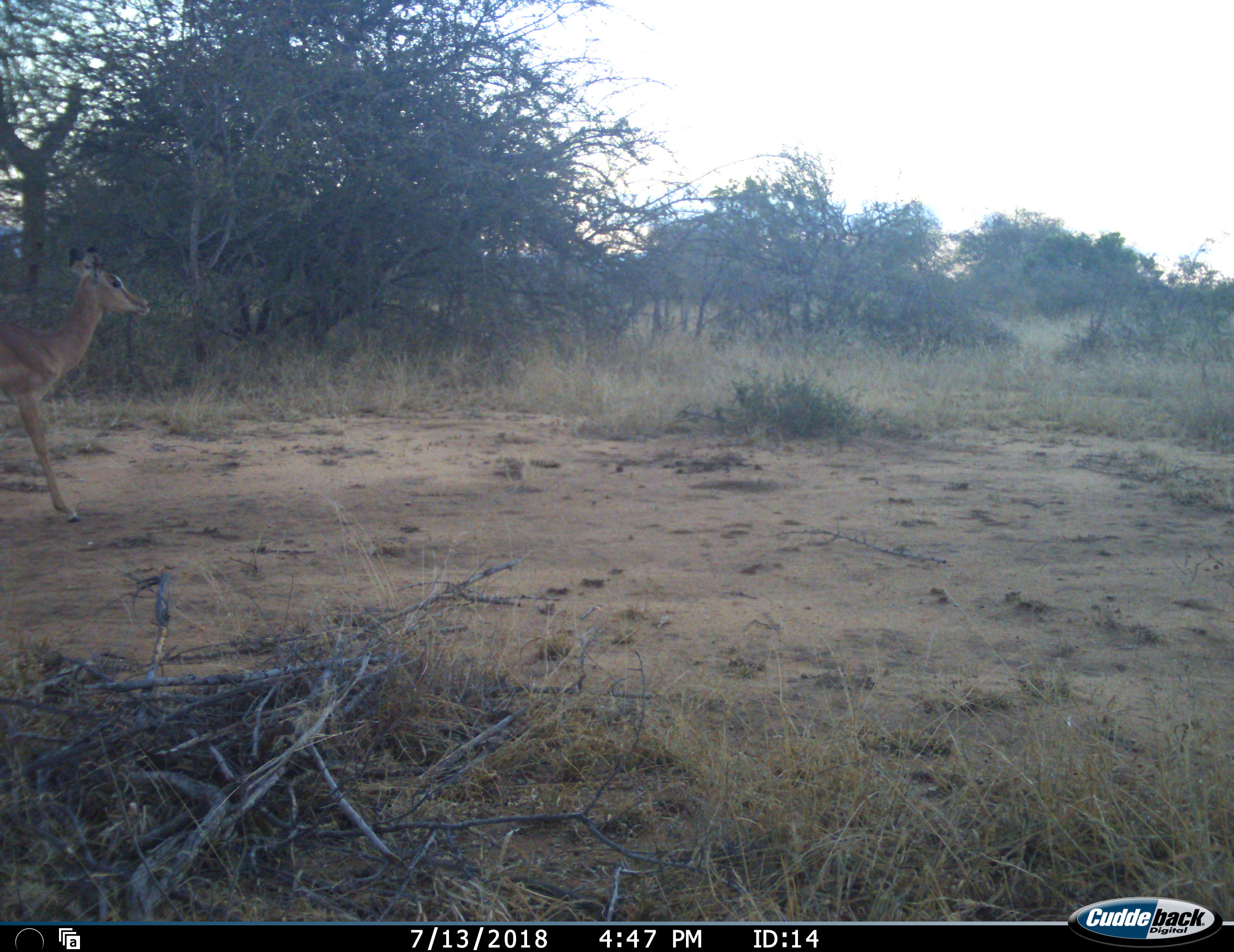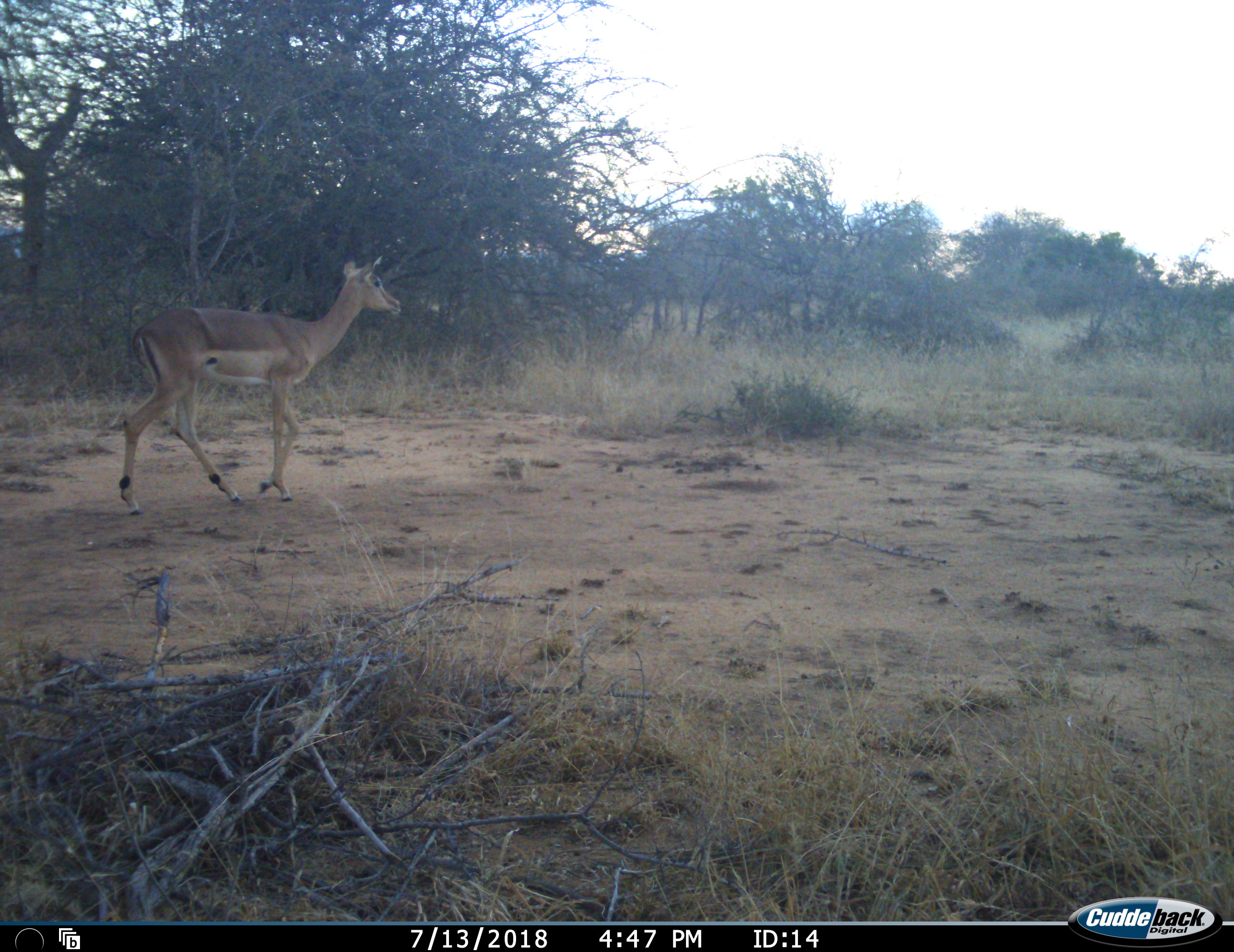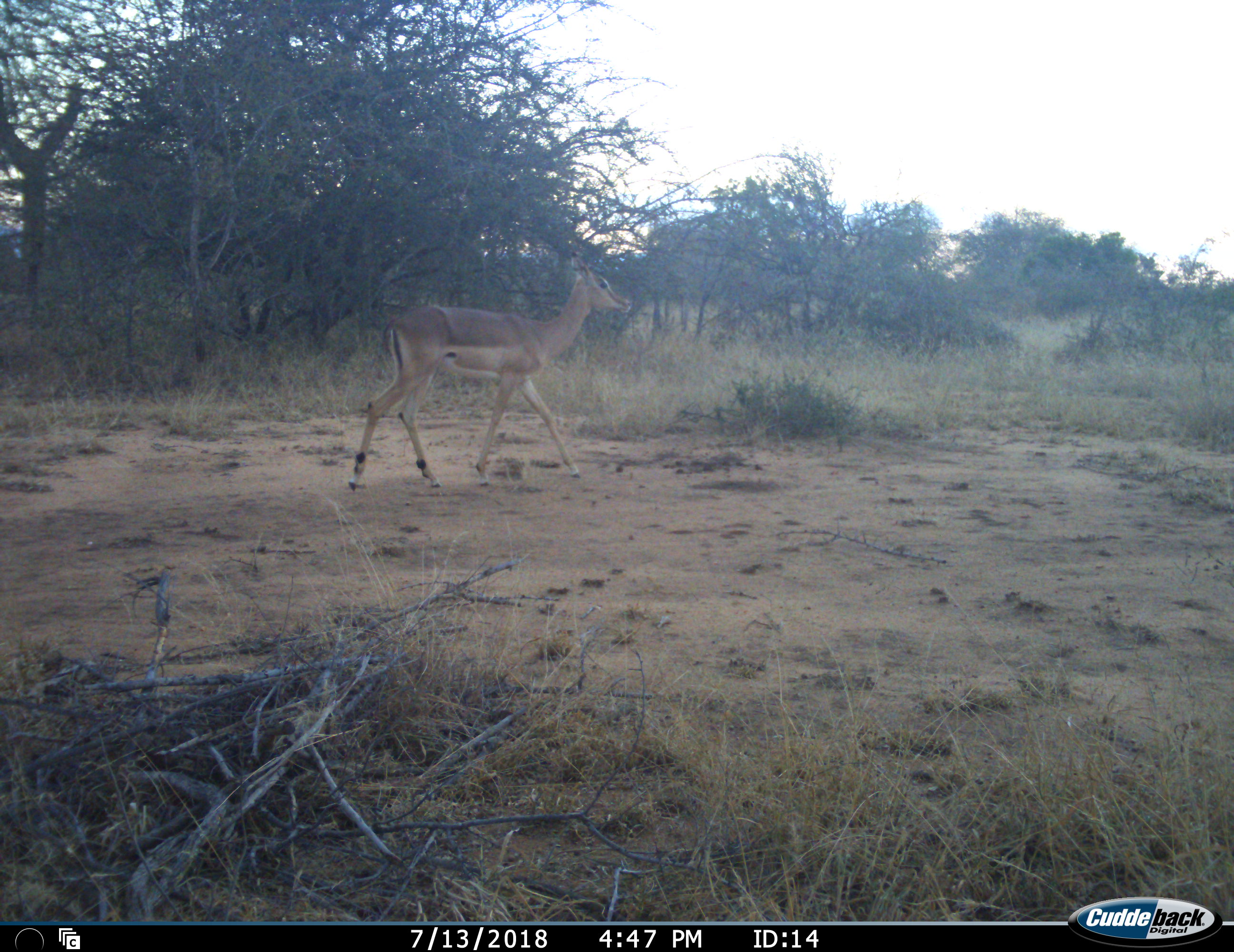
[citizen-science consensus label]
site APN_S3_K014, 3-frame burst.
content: unidentified animal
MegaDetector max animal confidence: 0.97